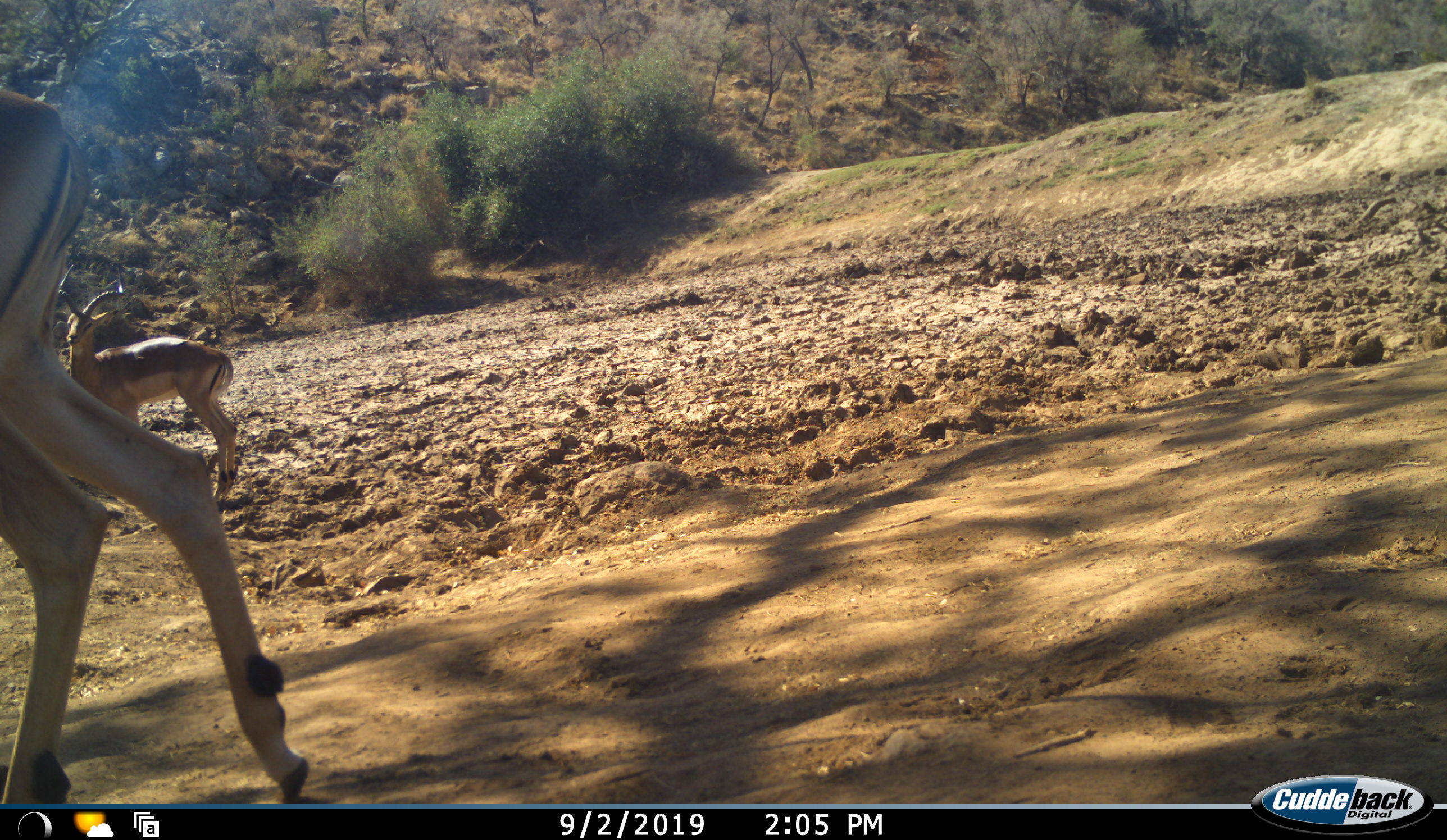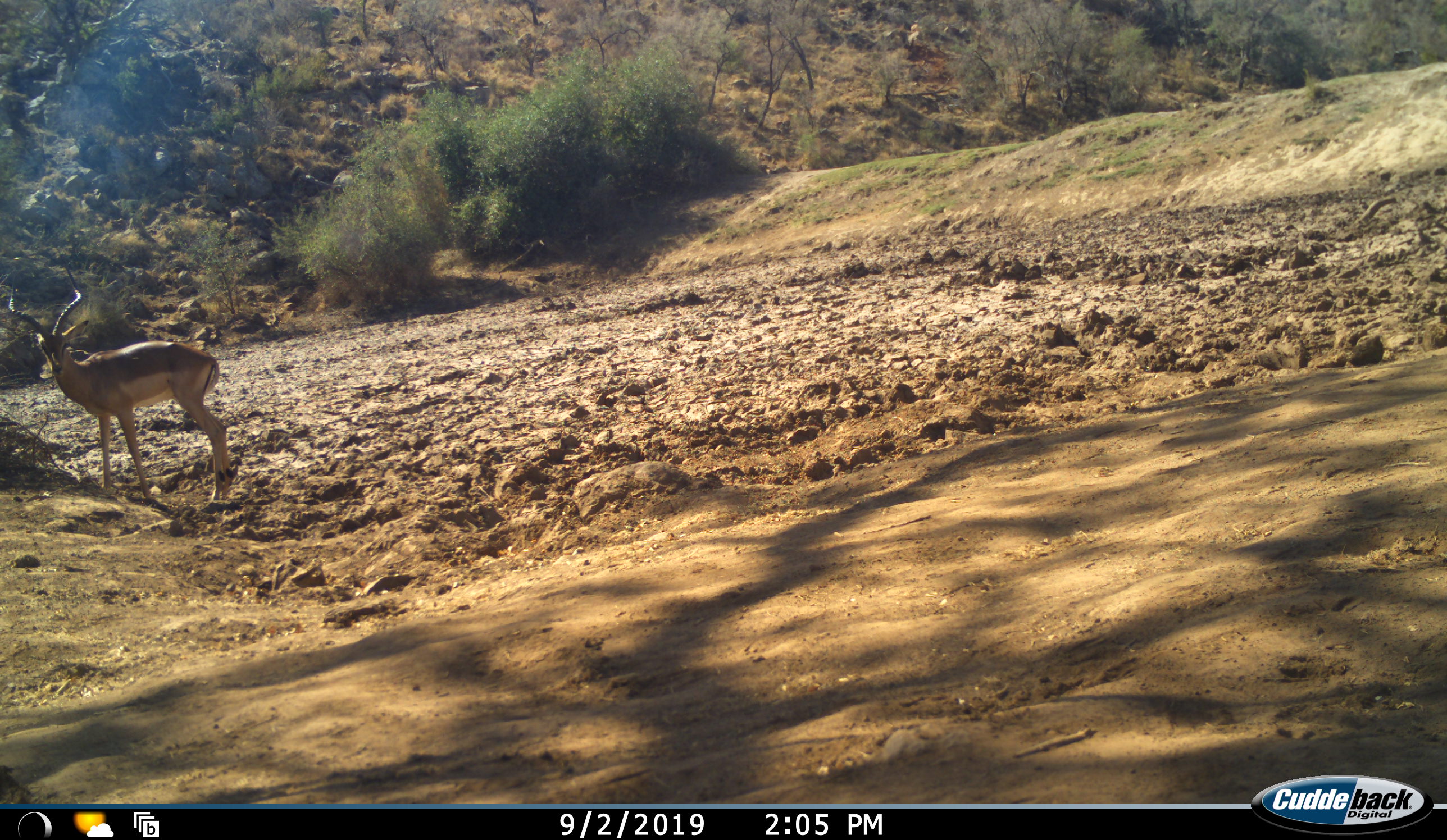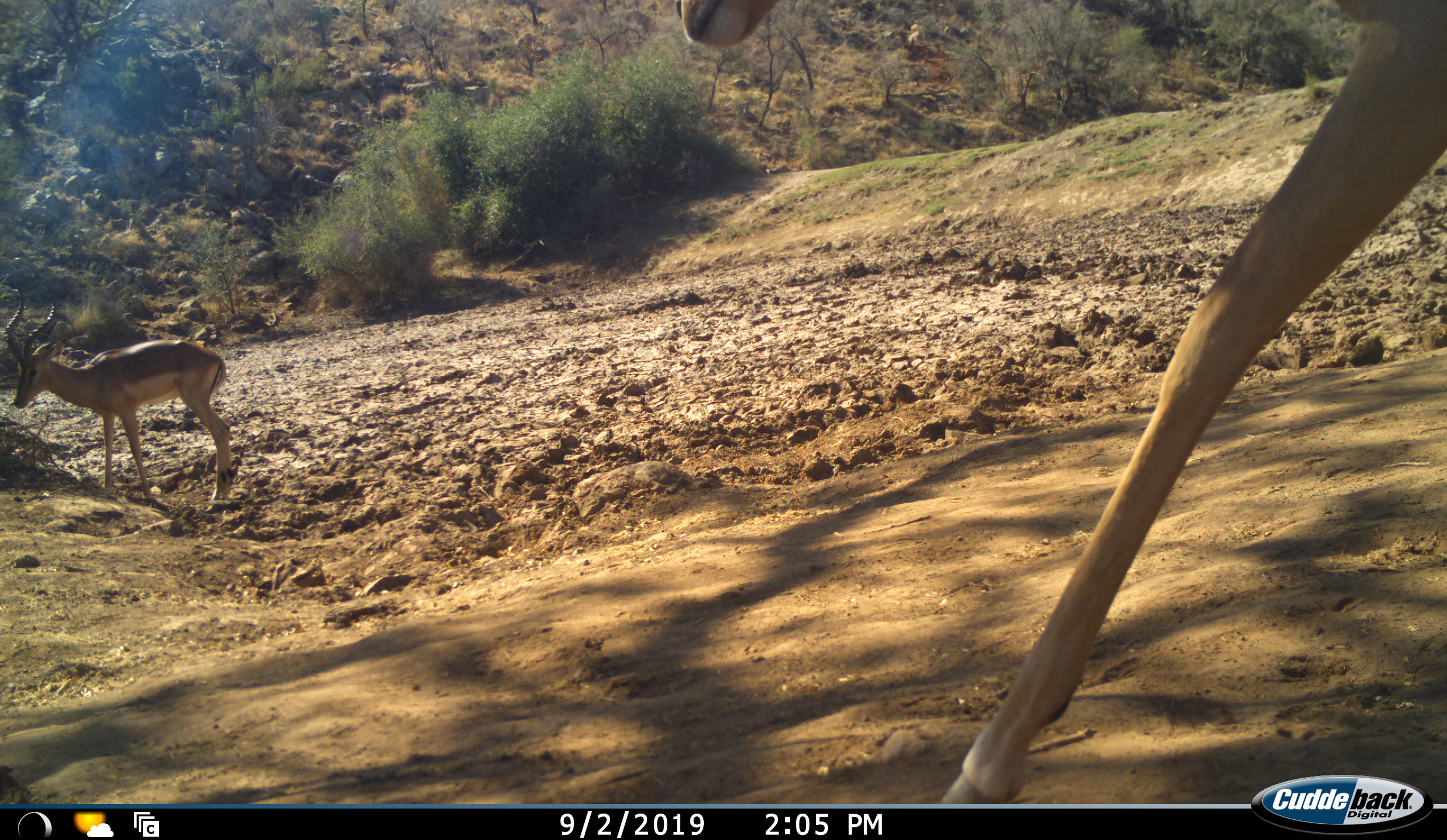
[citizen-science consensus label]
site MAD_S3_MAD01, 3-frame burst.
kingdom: Animalia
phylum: Chordata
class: Mammalia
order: Artiodactyla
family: Bovidae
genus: Aepyceros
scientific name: Aepyceros melampus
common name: impala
Impala (Aepyceros melampus), count 3. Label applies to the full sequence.